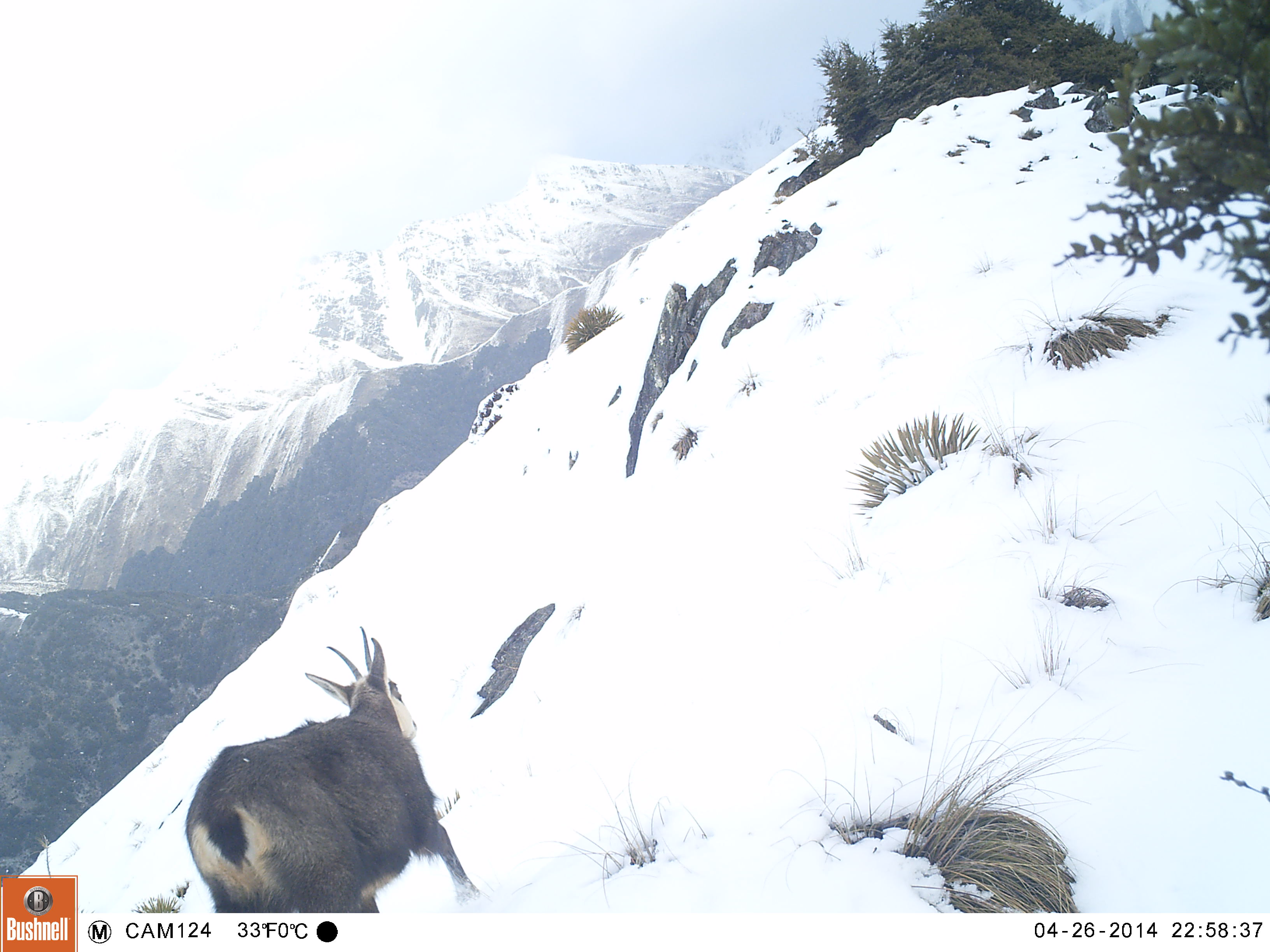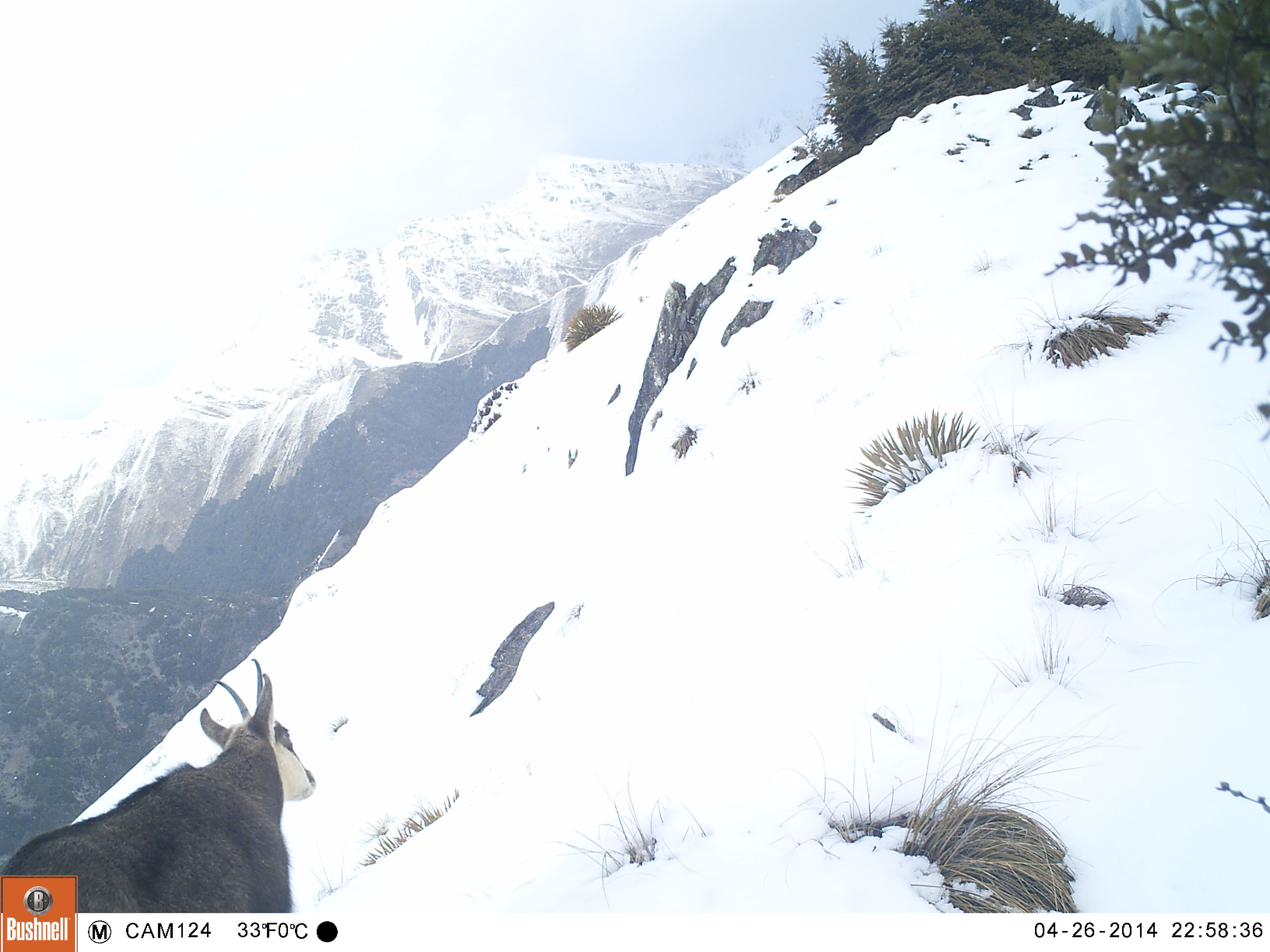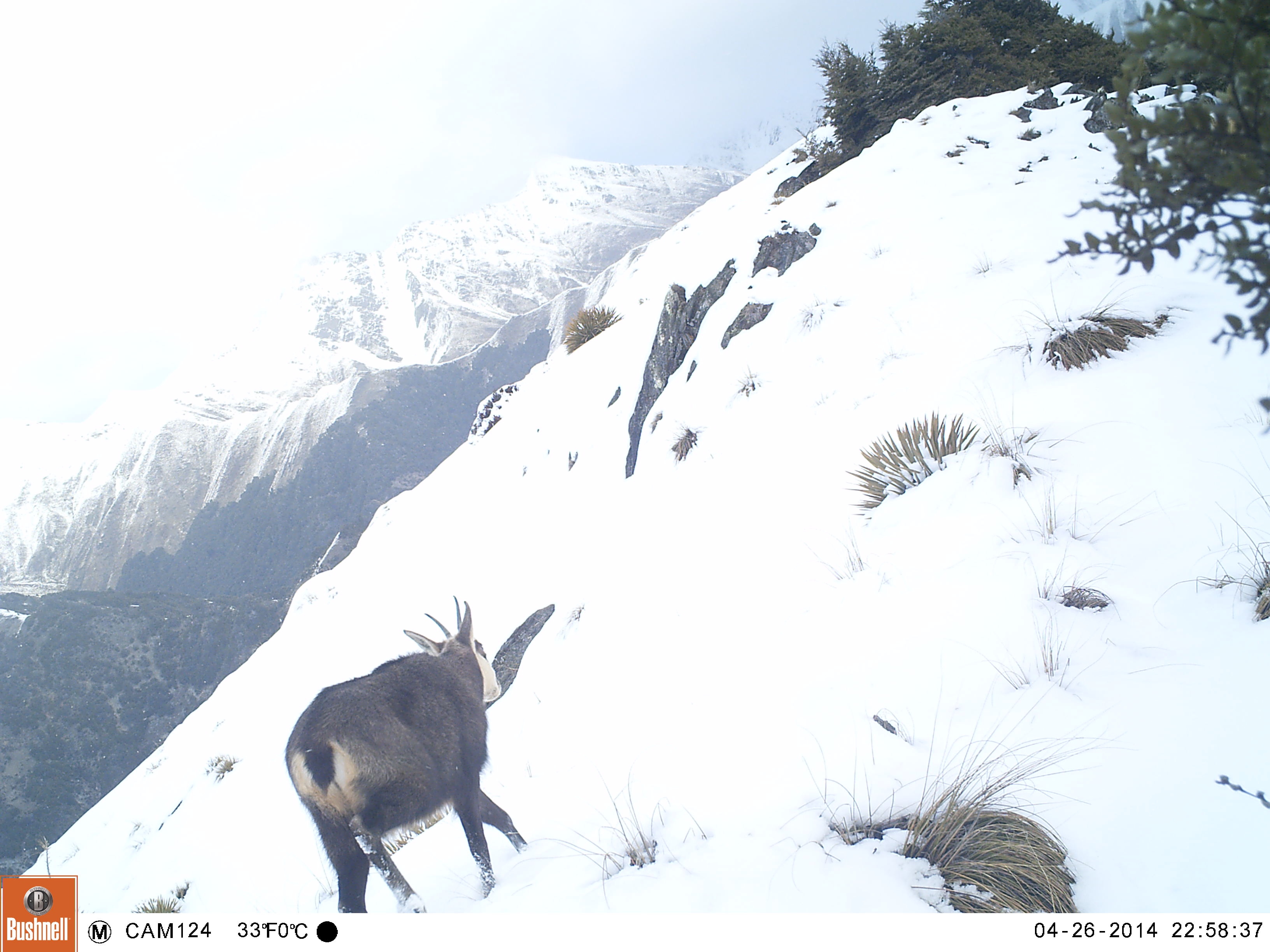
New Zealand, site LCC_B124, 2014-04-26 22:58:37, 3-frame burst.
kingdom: Animalia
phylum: Chordata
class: Mammalia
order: Artiodactyla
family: Bovidae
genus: Rupicapra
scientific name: Rupicapra rupicapra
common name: alpine chamois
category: chamois